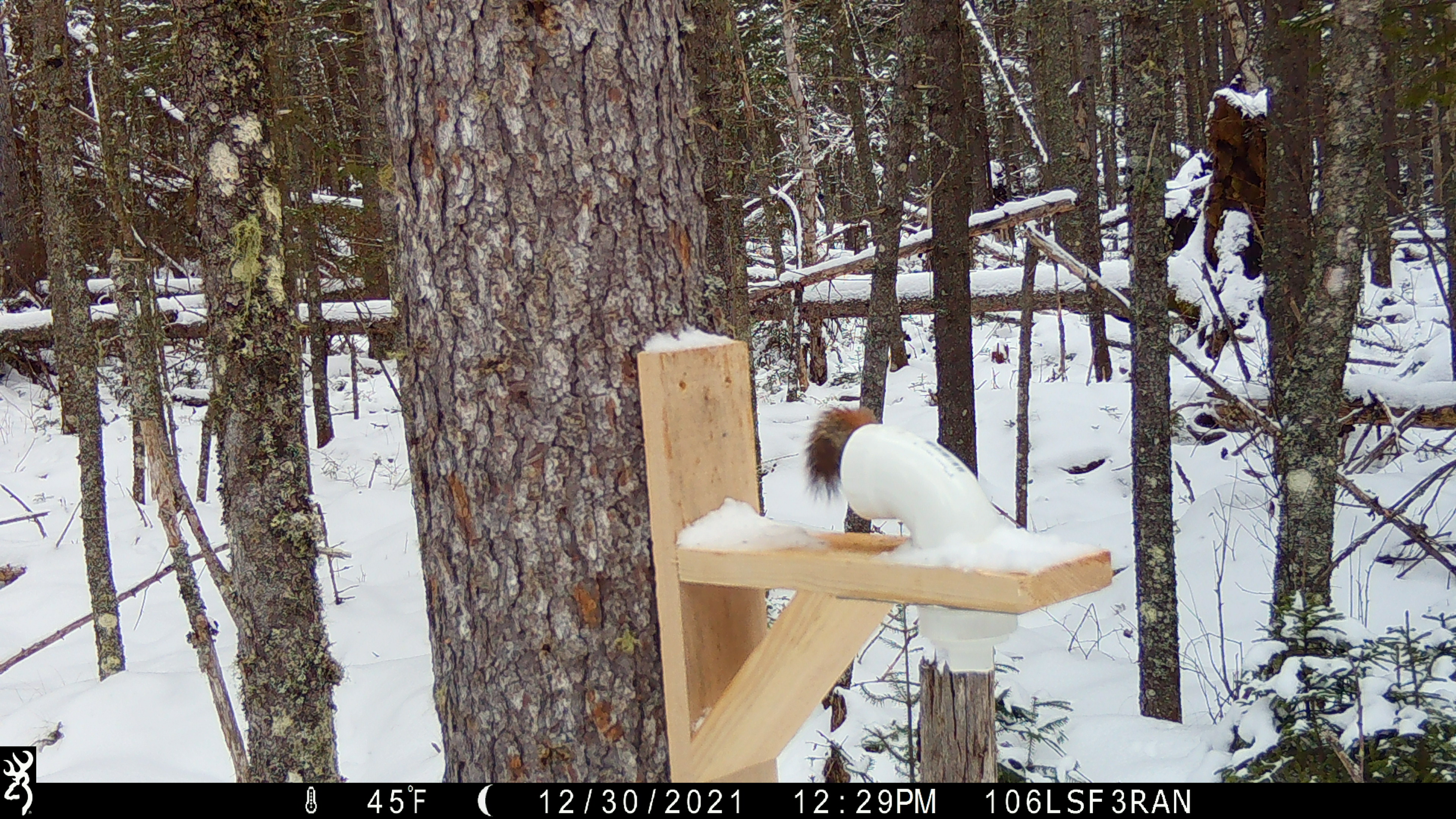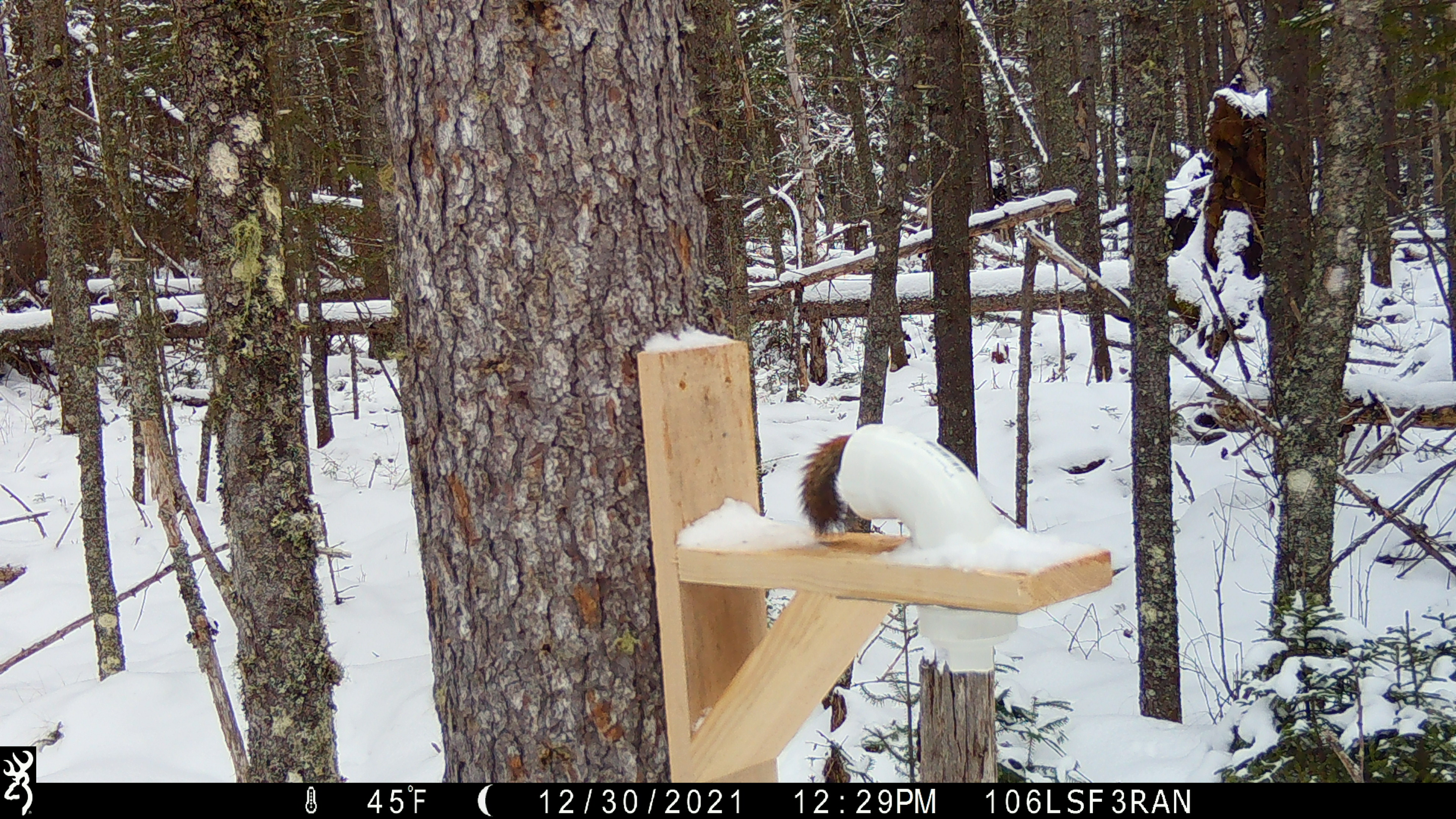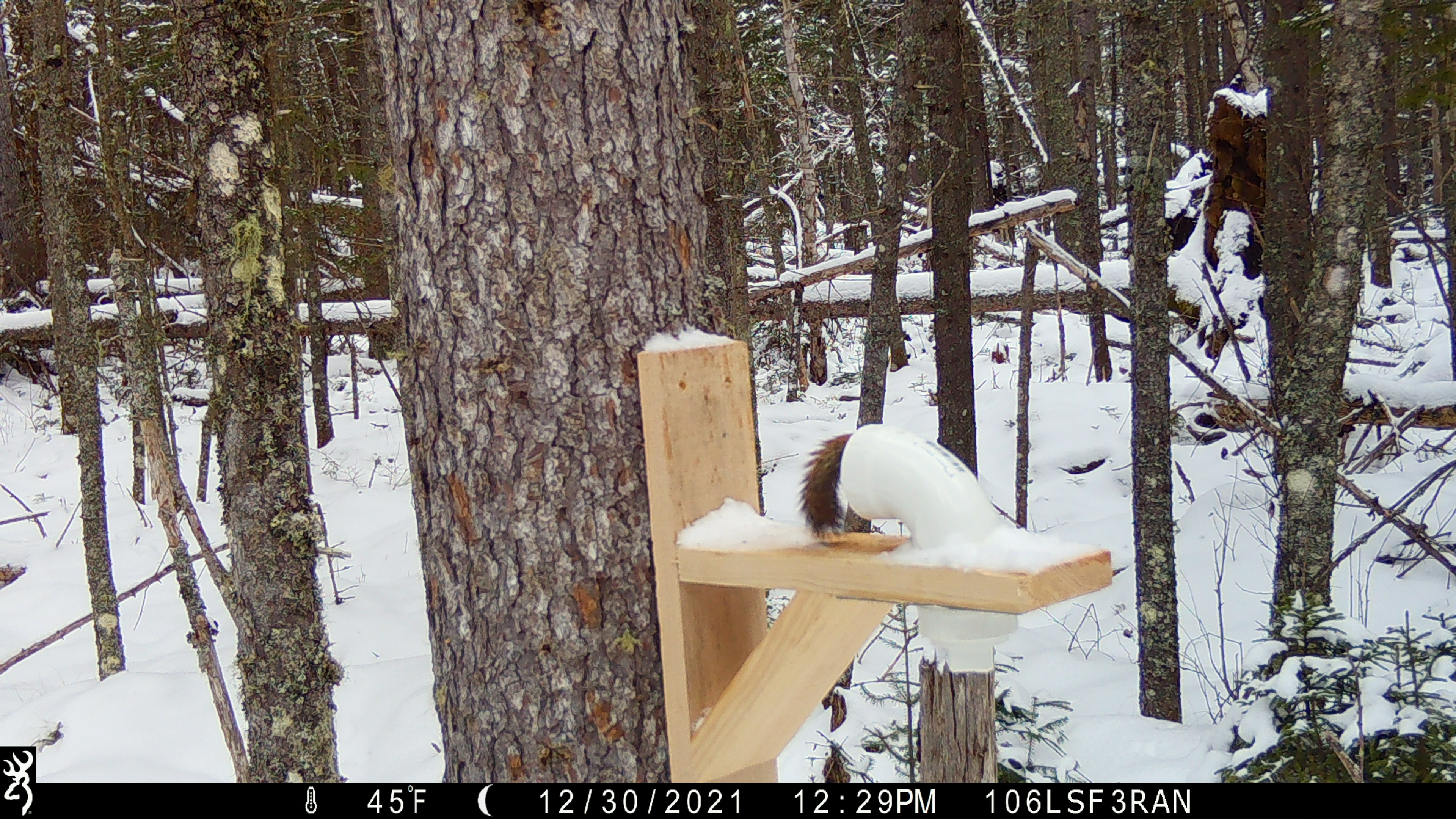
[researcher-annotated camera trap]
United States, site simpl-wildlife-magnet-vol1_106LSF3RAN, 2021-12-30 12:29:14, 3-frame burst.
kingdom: Animalia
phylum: Chordata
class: Mammalia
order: Rodentia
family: Sciuridae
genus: Tamiasciurus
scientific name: Tamiasciurus hudsonicus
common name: red squirrel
Red squirrel (Tamiasciurus hudsonicus).